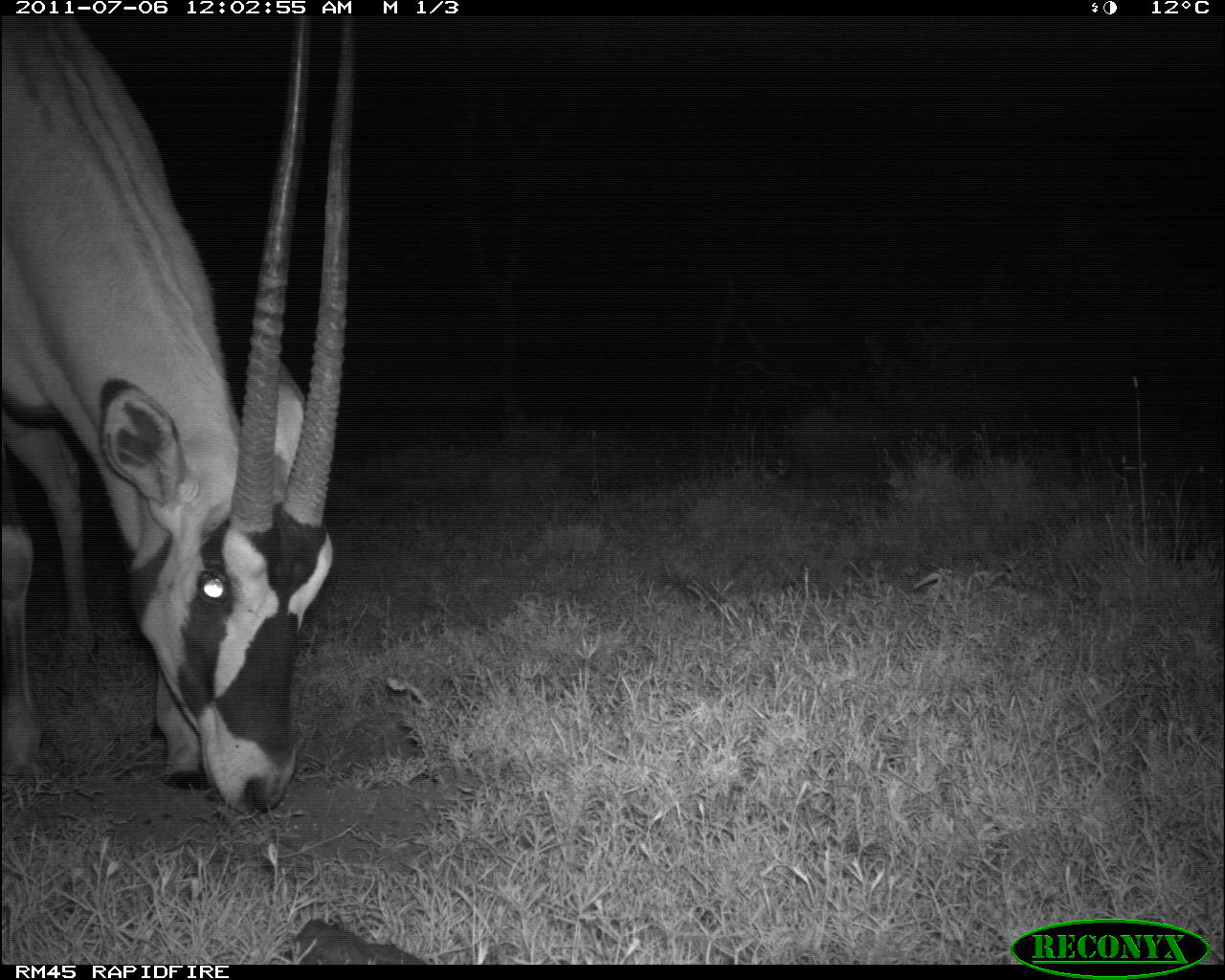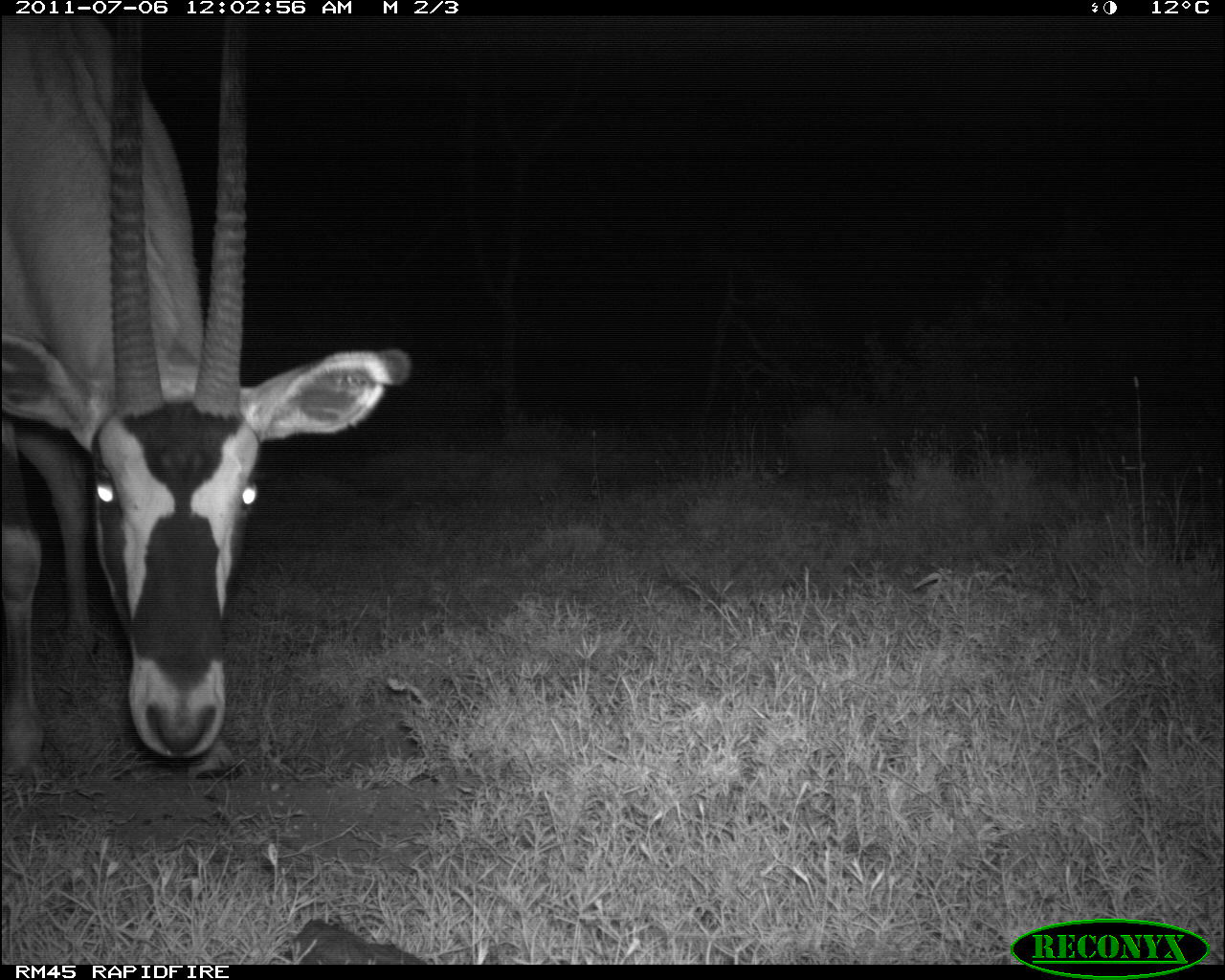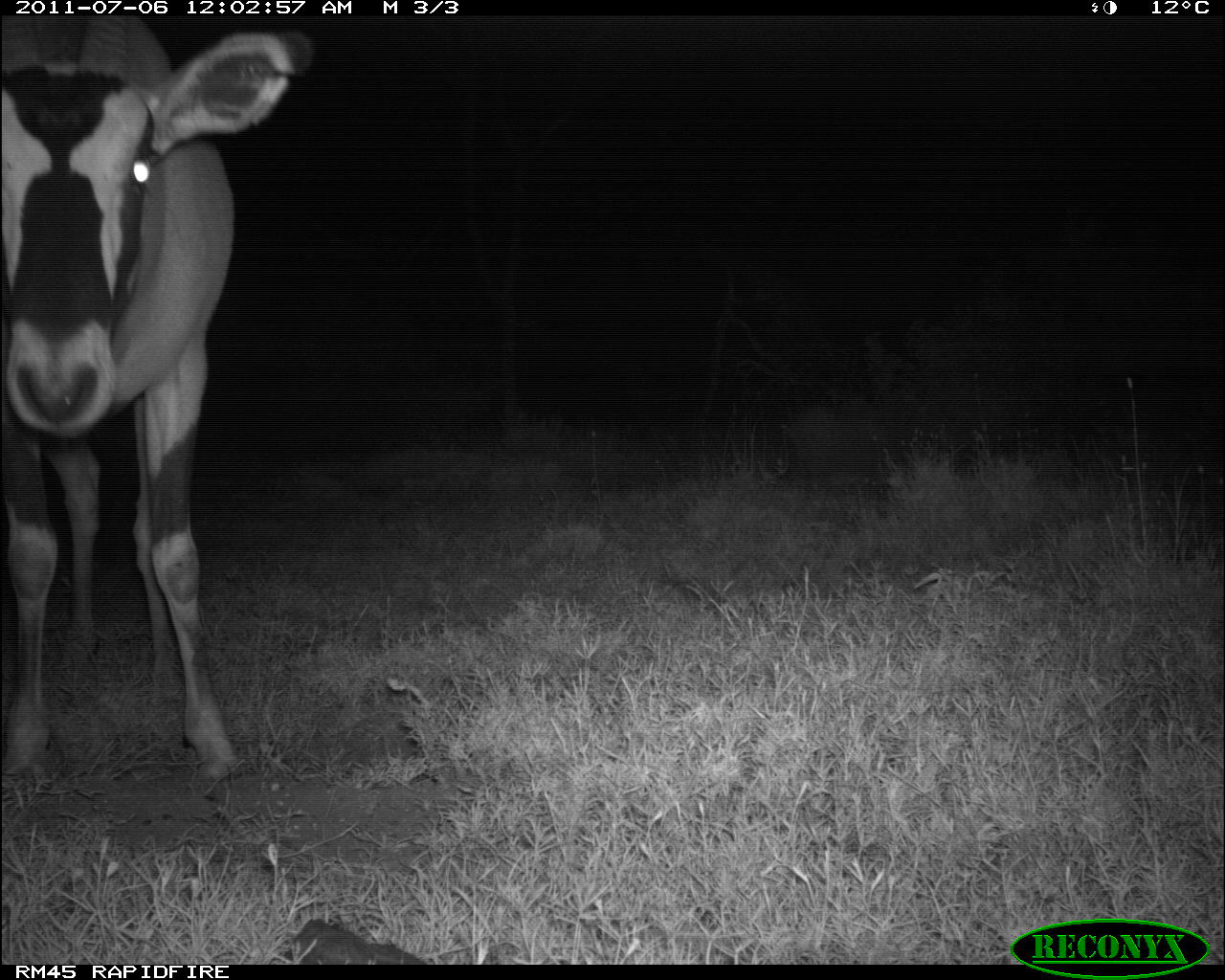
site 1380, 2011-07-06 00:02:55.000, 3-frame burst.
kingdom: Animalia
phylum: Chordata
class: Mammalia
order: Artiodactyla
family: Bovidae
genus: Oryx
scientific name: Oryx beisa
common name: east african oryx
Oryx beisa (east african oryx), count 1.